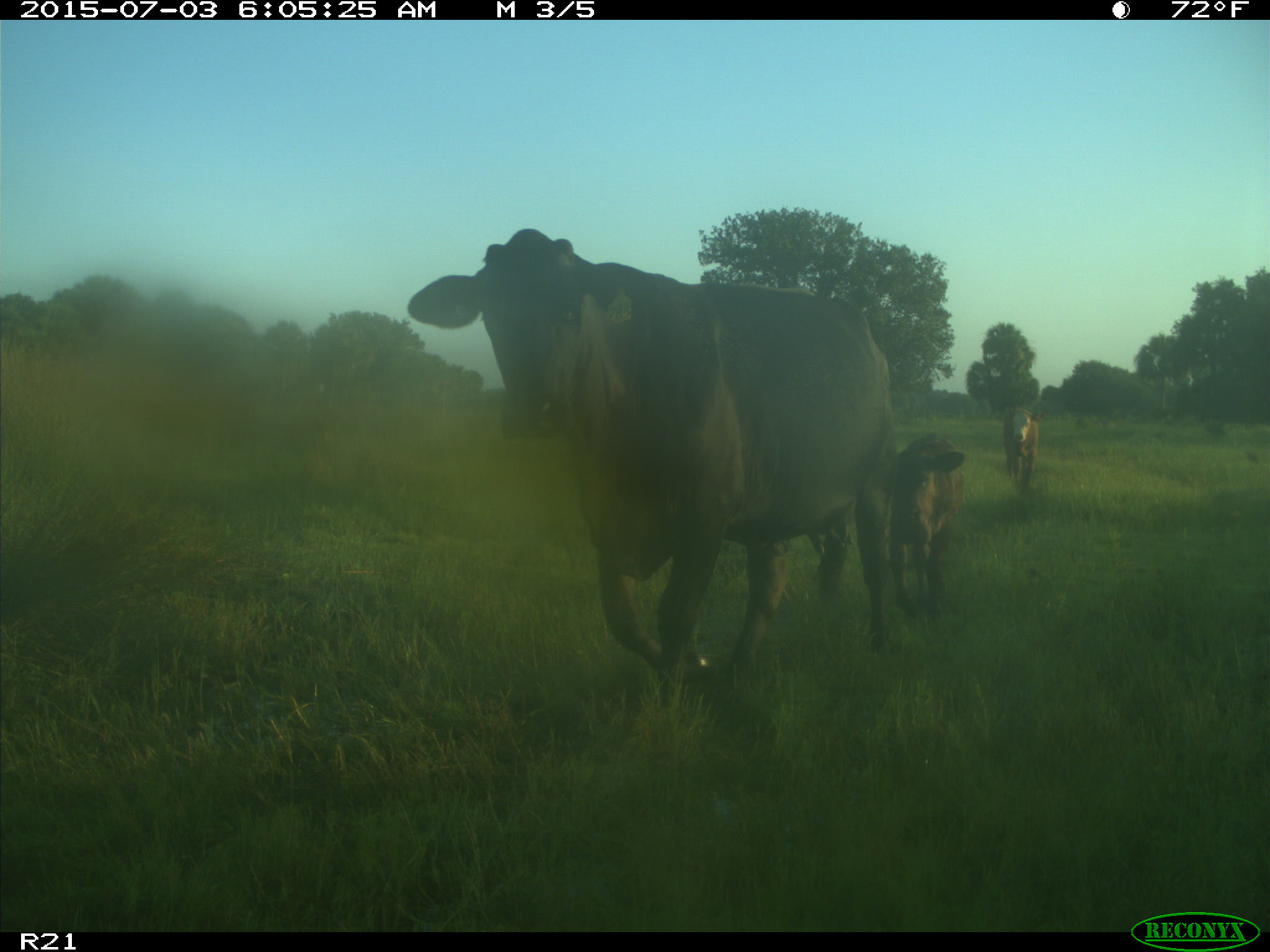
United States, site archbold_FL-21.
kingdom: Animalia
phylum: Chordata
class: Mammalia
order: Artiodactyla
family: Bovidae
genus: Bos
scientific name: Bos taurus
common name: domestic cow